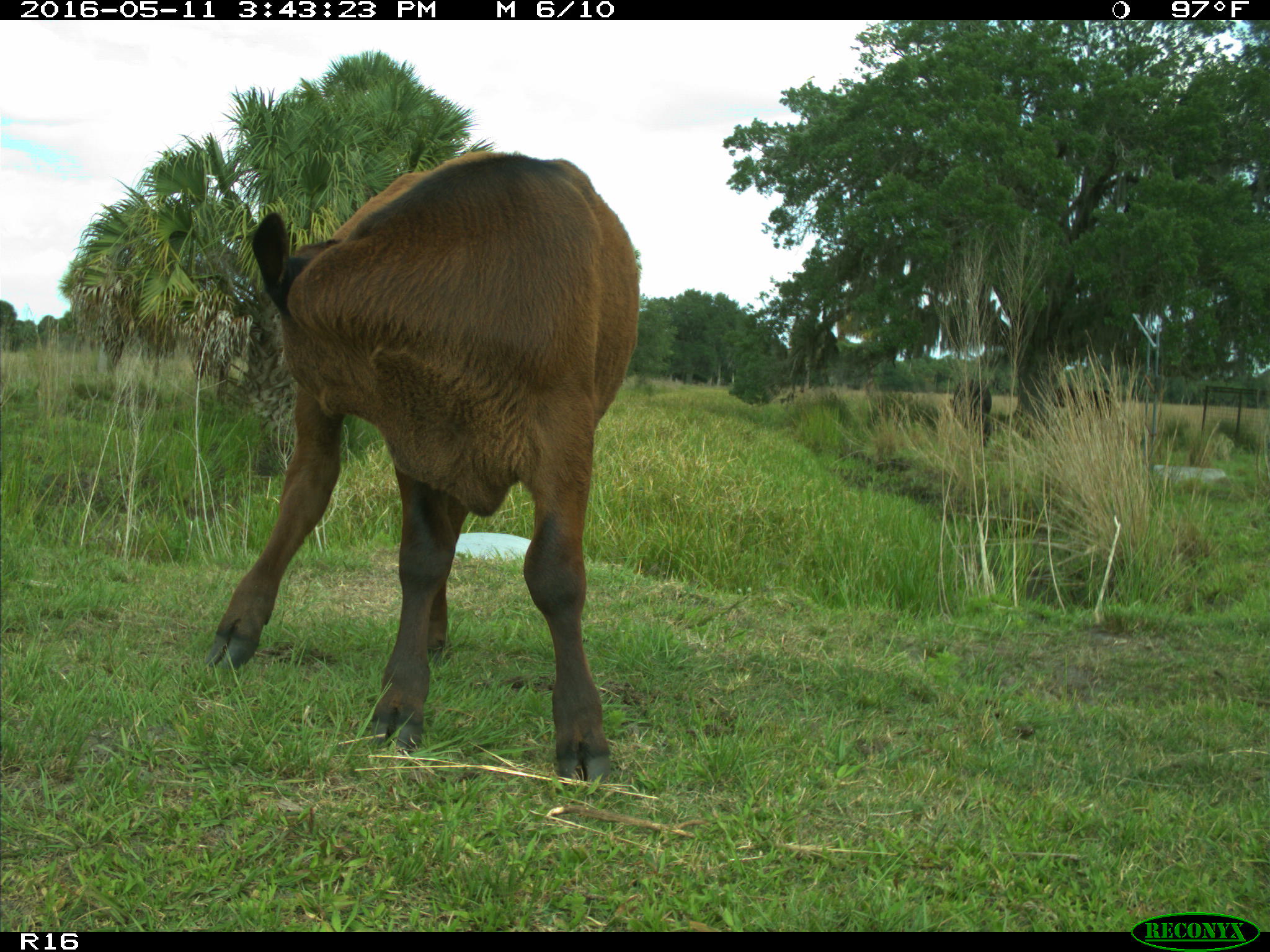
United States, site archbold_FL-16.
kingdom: Animalia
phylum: Chordata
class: Mammalia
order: Artiodactyla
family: Bovidae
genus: Bos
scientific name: Bos taurus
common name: domestic cow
Bos taurus (domestic cow).